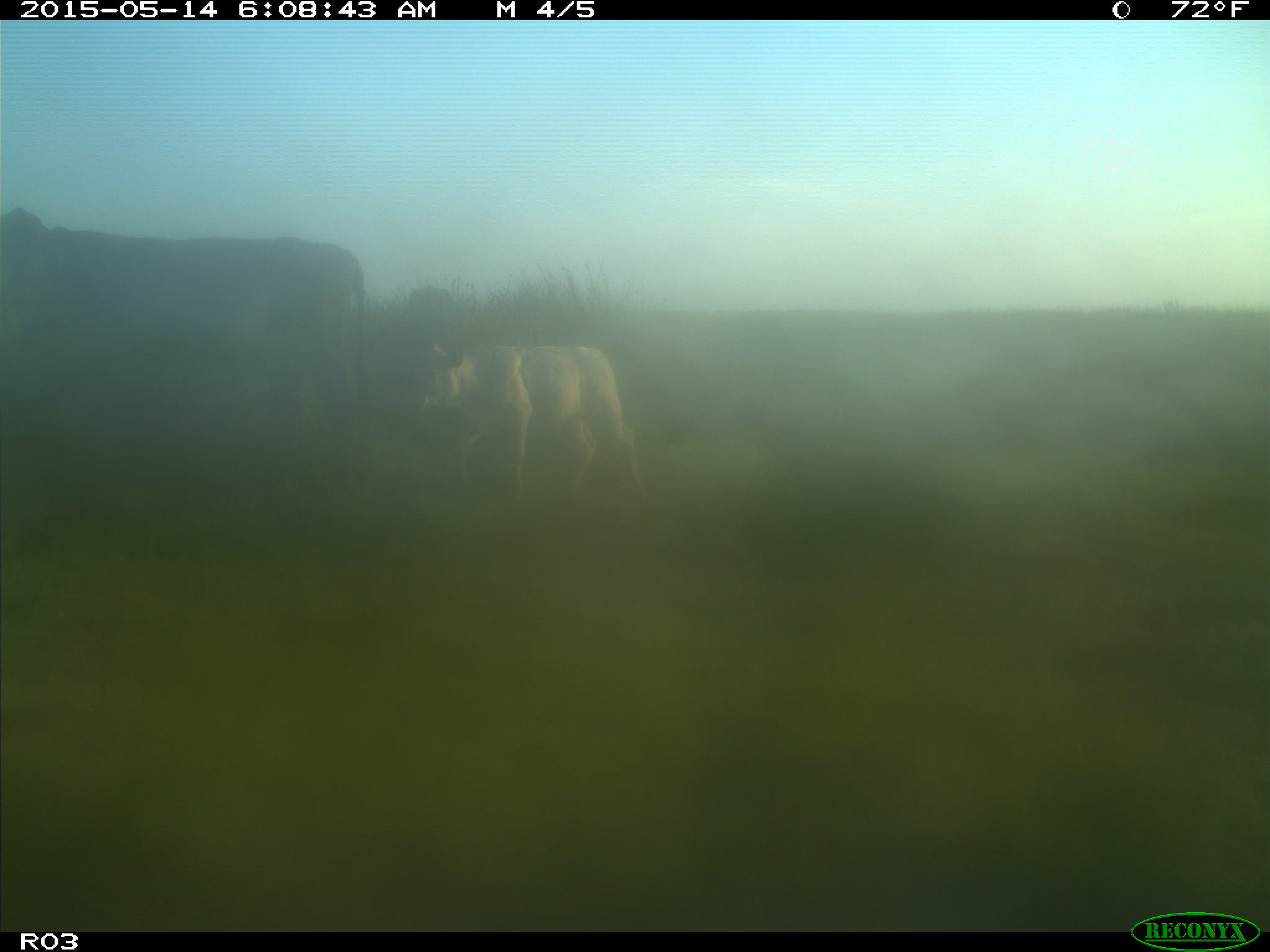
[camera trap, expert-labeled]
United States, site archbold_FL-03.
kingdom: Animalia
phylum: Chordata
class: Mammalia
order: Artiodactyla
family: Bovidae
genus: Bos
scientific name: Bos taurus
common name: domestic cow